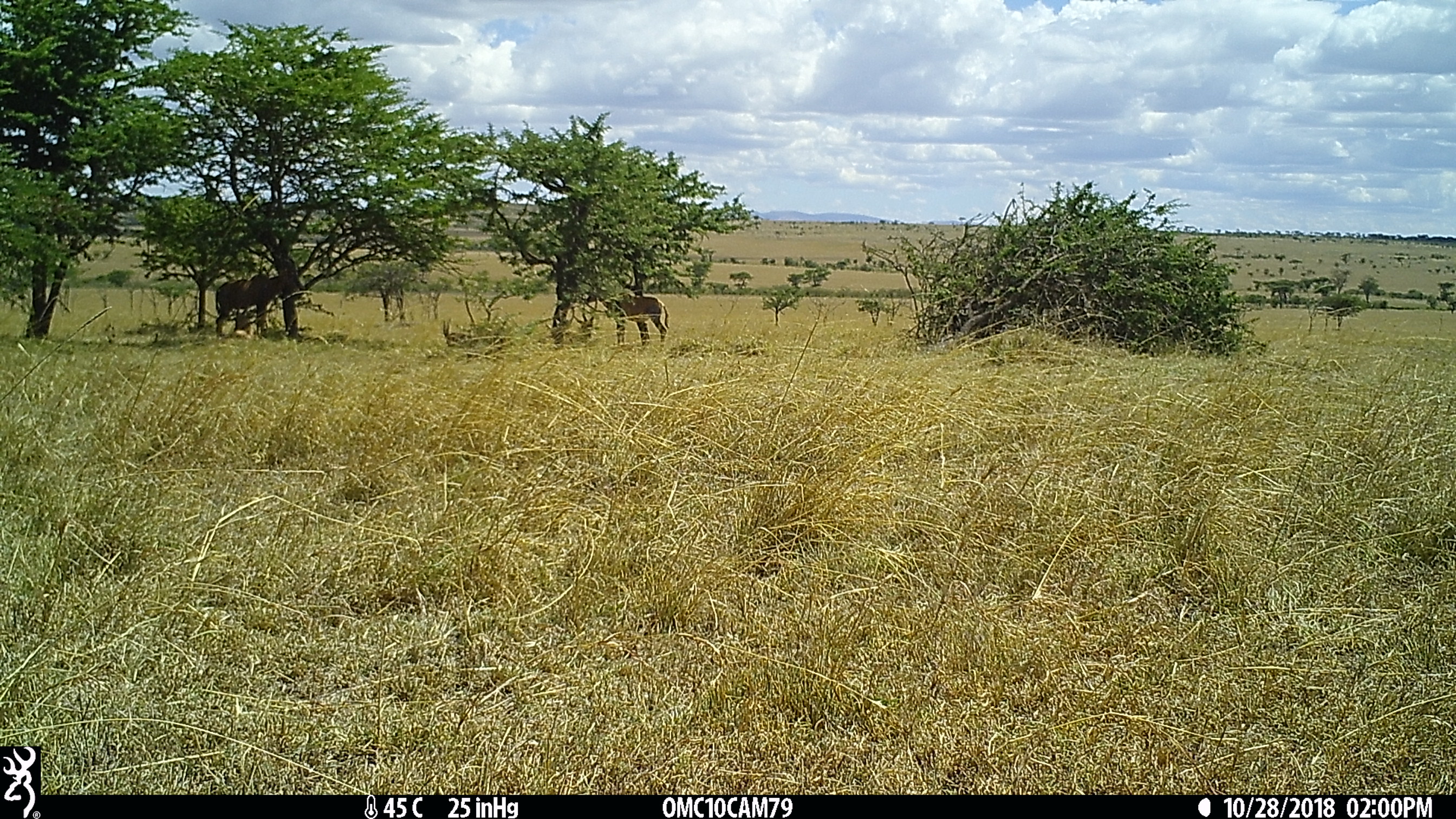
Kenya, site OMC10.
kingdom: Animalia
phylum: Chordata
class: Mammalia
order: Artiodactyla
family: Bovidae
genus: Damaliscus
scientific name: Damaliscus lunatus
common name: topi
Topi (Damaliscus lunatus).